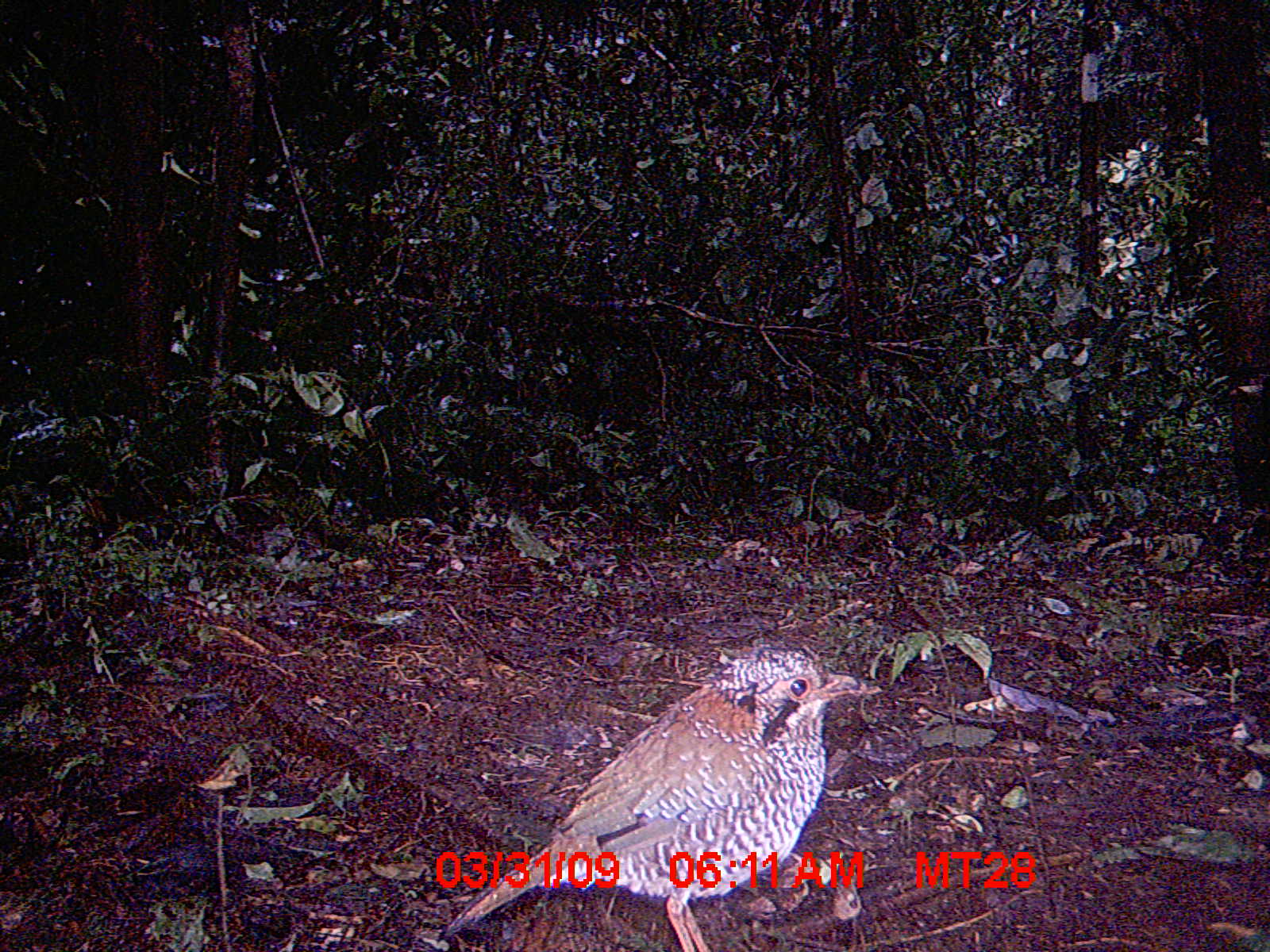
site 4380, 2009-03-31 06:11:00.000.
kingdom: Animalia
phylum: Chordata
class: Aves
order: Coraciiformes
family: Brachypteraciidae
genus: Brachypteracias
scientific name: Brachypteracias squamiger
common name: scaly ground-roller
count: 2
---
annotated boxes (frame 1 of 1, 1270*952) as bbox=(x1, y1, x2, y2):
brachypteracias squamiger: bbox=(439, 641, 888, 951)